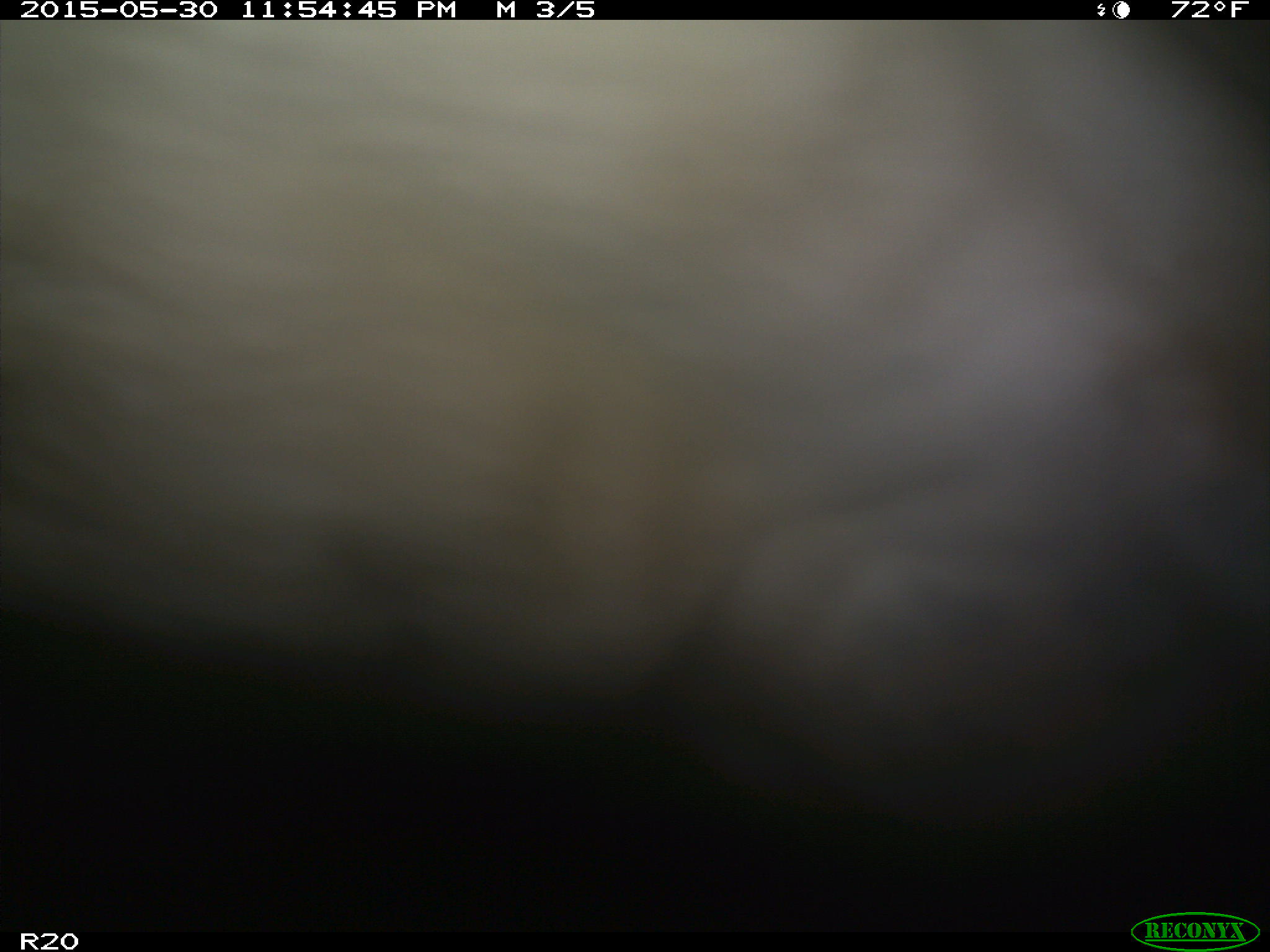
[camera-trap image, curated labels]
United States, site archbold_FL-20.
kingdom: Animalia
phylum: Chordata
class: Mammalia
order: Artiodactyla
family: Bovidae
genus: Bos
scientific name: Bos taurus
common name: domestic cow